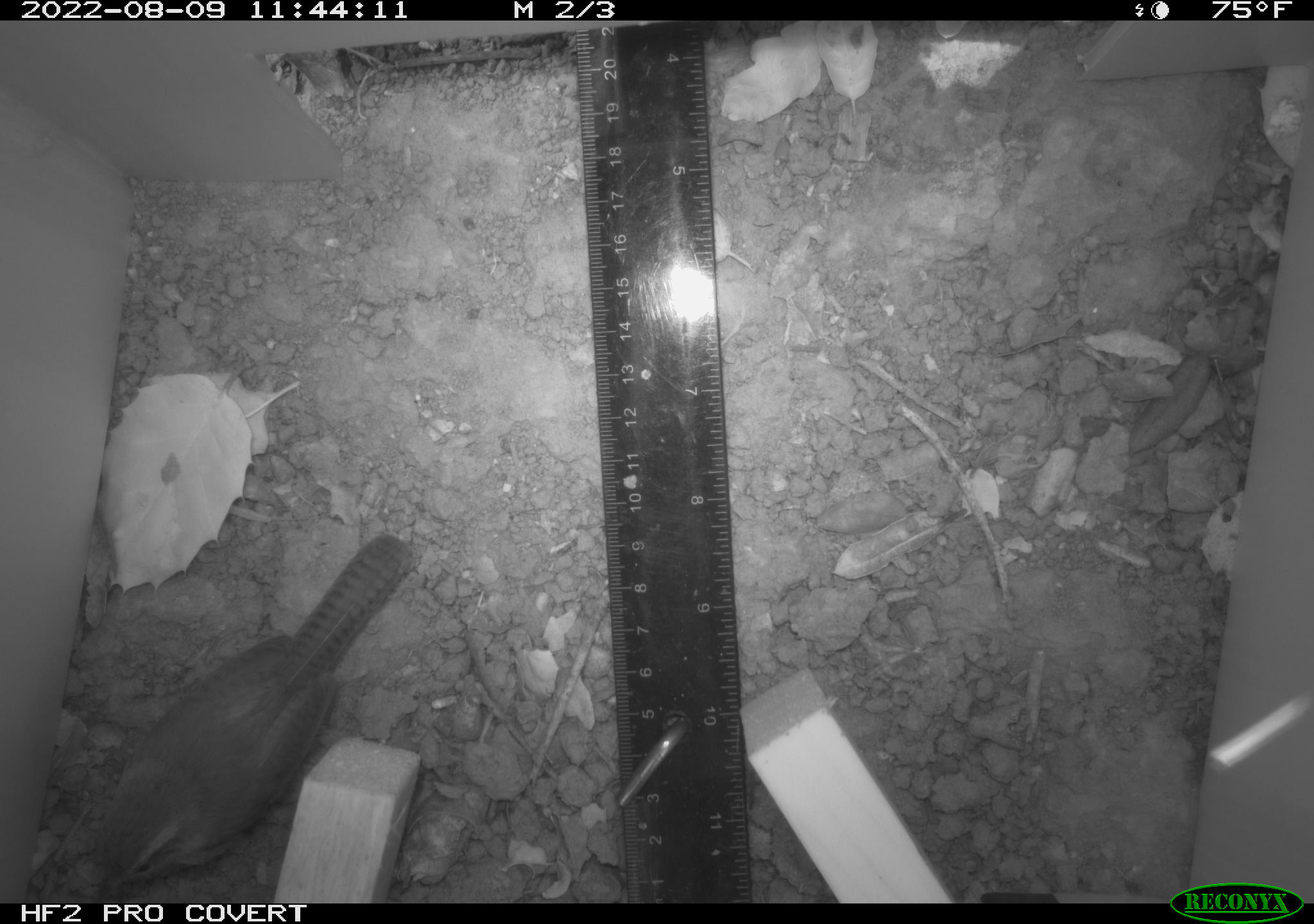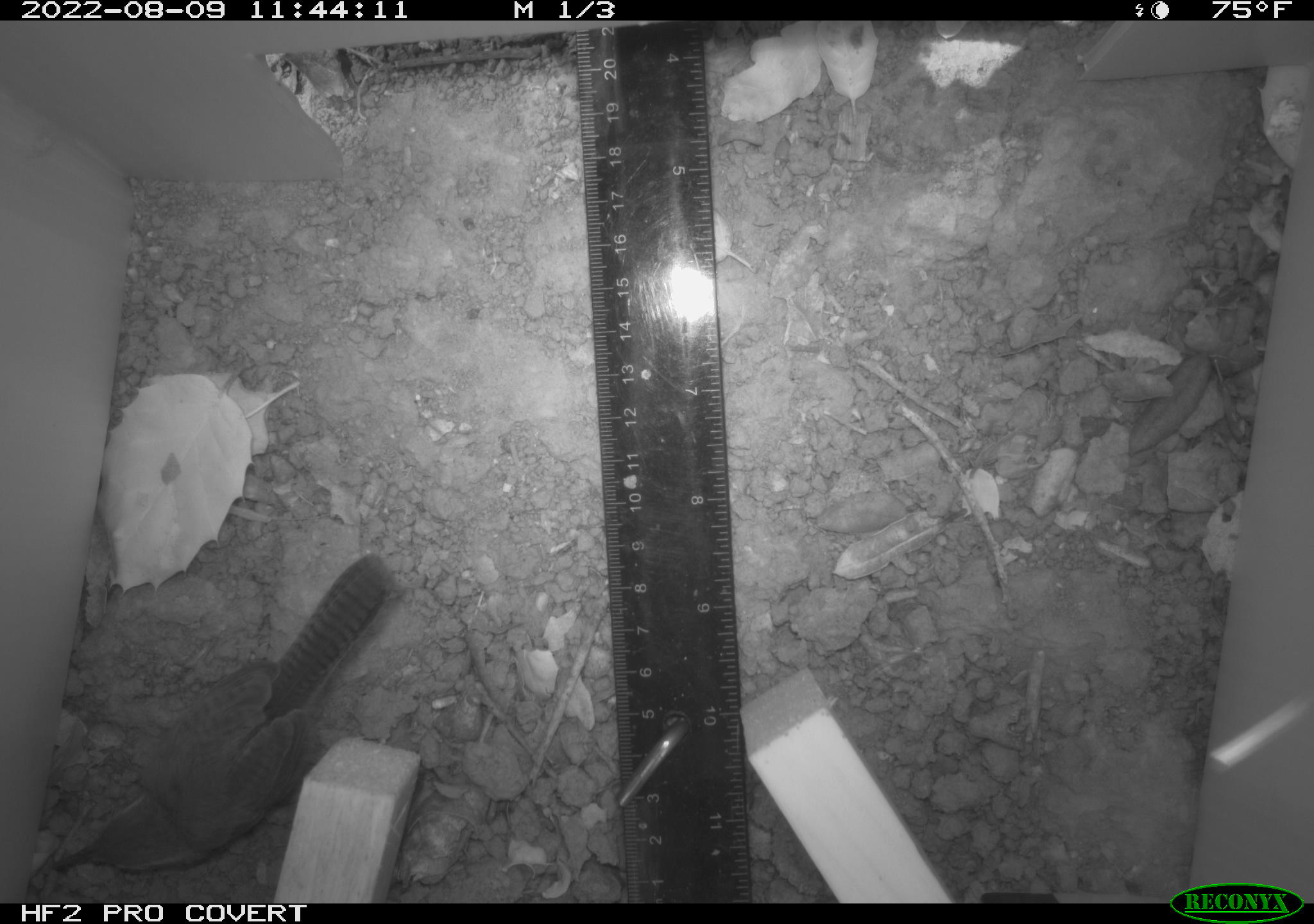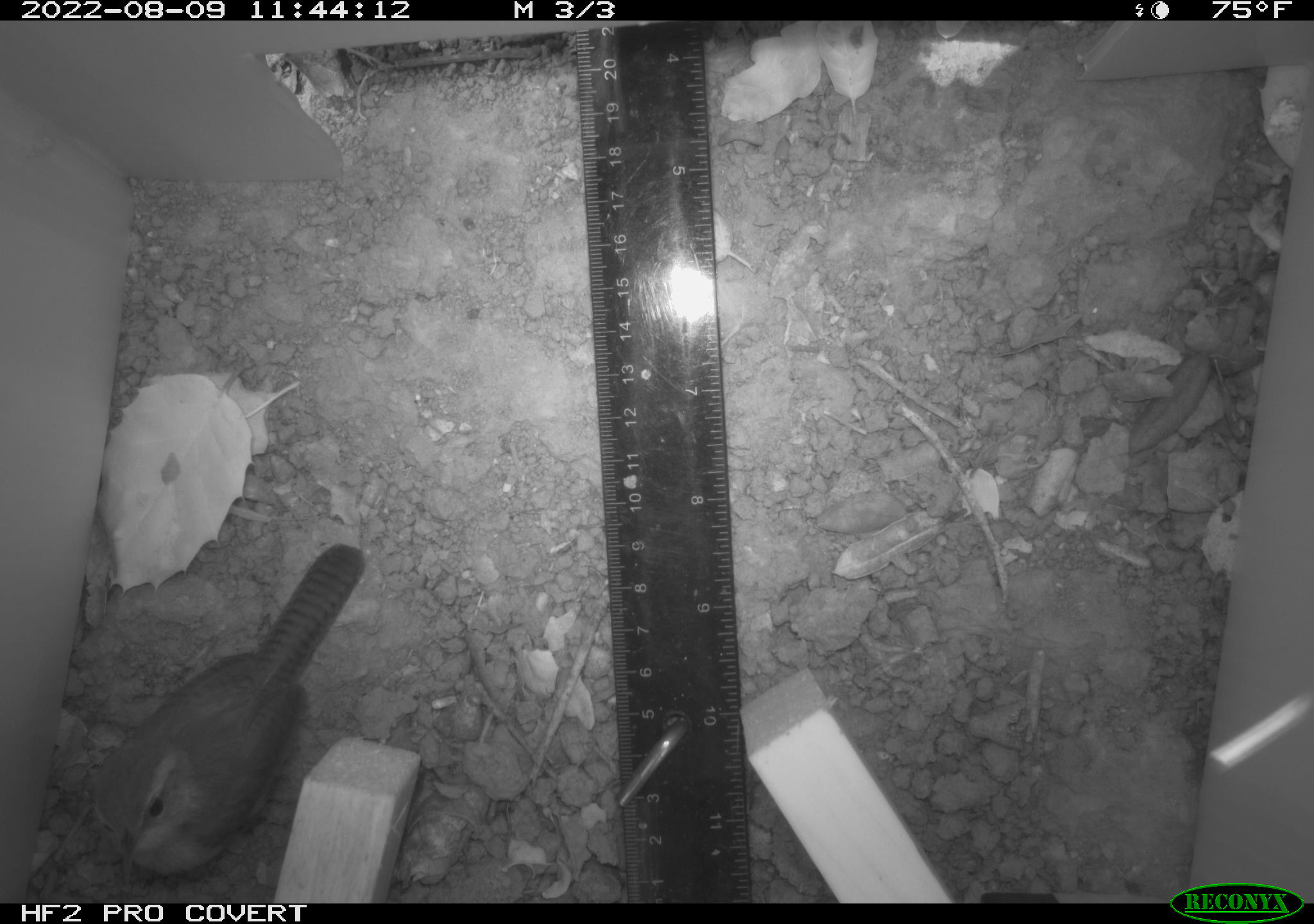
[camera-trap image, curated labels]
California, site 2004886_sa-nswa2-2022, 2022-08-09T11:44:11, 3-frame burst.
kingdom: Animalia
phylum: Chordata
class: Aves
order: Passeriformes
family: Troglodytidae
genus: Thryomanes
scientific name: Thryomanes bewickii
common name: bewick's wren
Bewick's wren (Thryomanes bewickii).